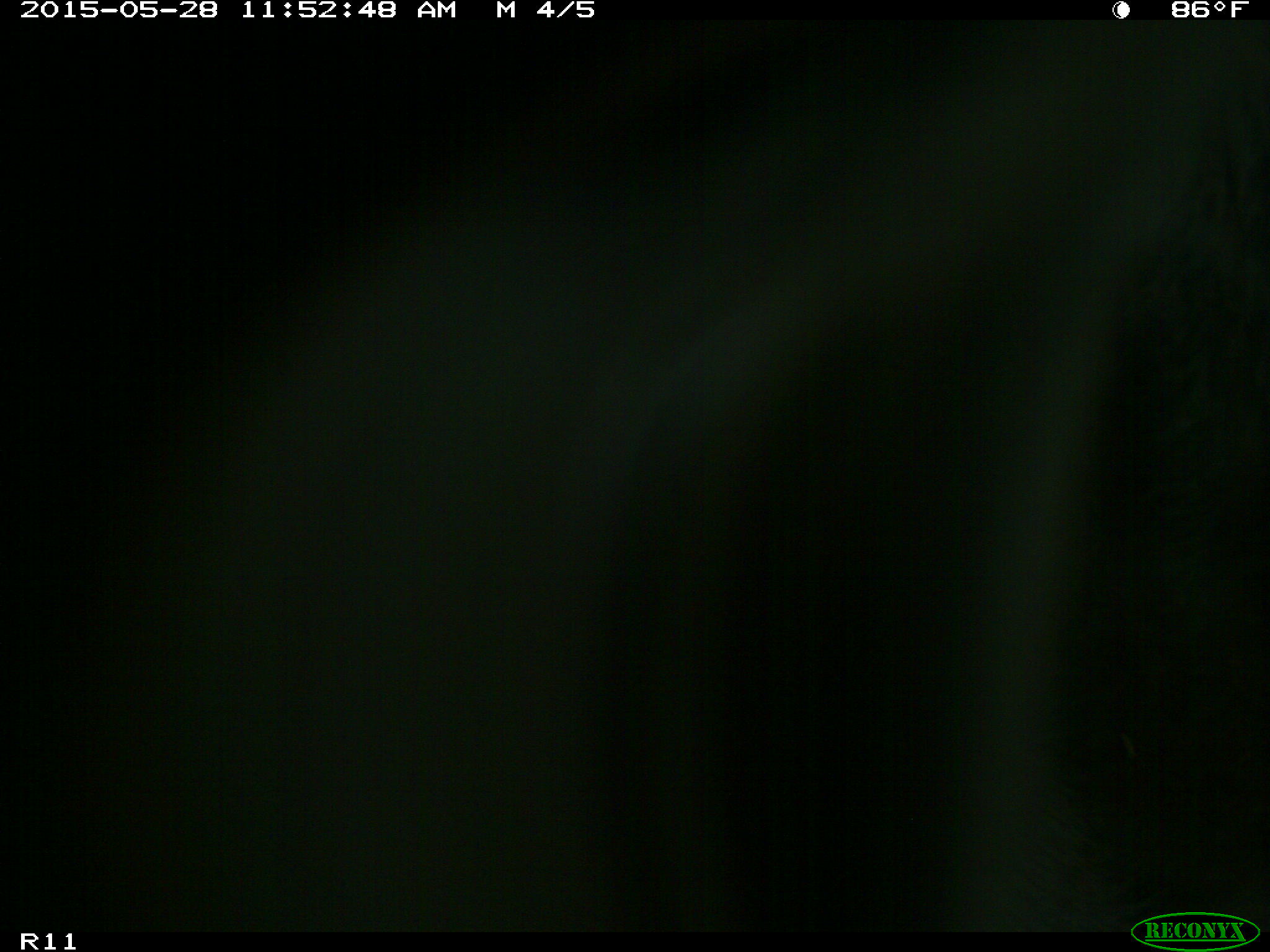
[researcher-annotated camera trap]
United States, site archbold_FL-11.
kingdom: Animalia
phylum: Chordata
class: Mammalia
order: Artiodactyla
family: Bovidae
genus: Bos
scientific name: Bos taurus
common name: domestic cow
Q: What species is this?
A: Bos taurus (domestic cow).